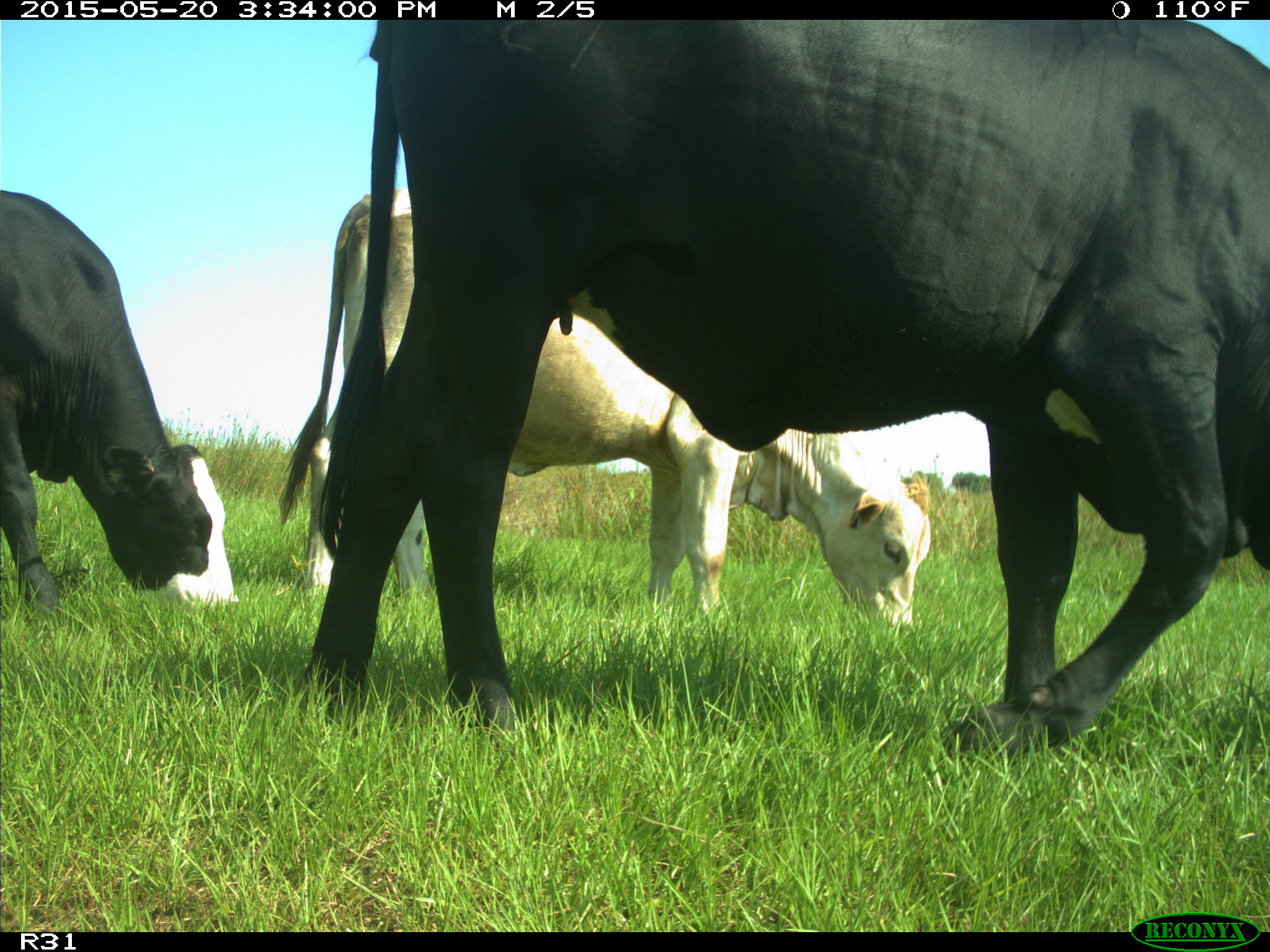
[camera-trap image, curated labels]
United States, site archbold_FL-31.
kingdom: Animalia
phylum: Chordata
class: Mammalia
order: Artiodactyla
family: Bovidae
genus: Bos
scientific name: Bos taurus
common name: domestic cow